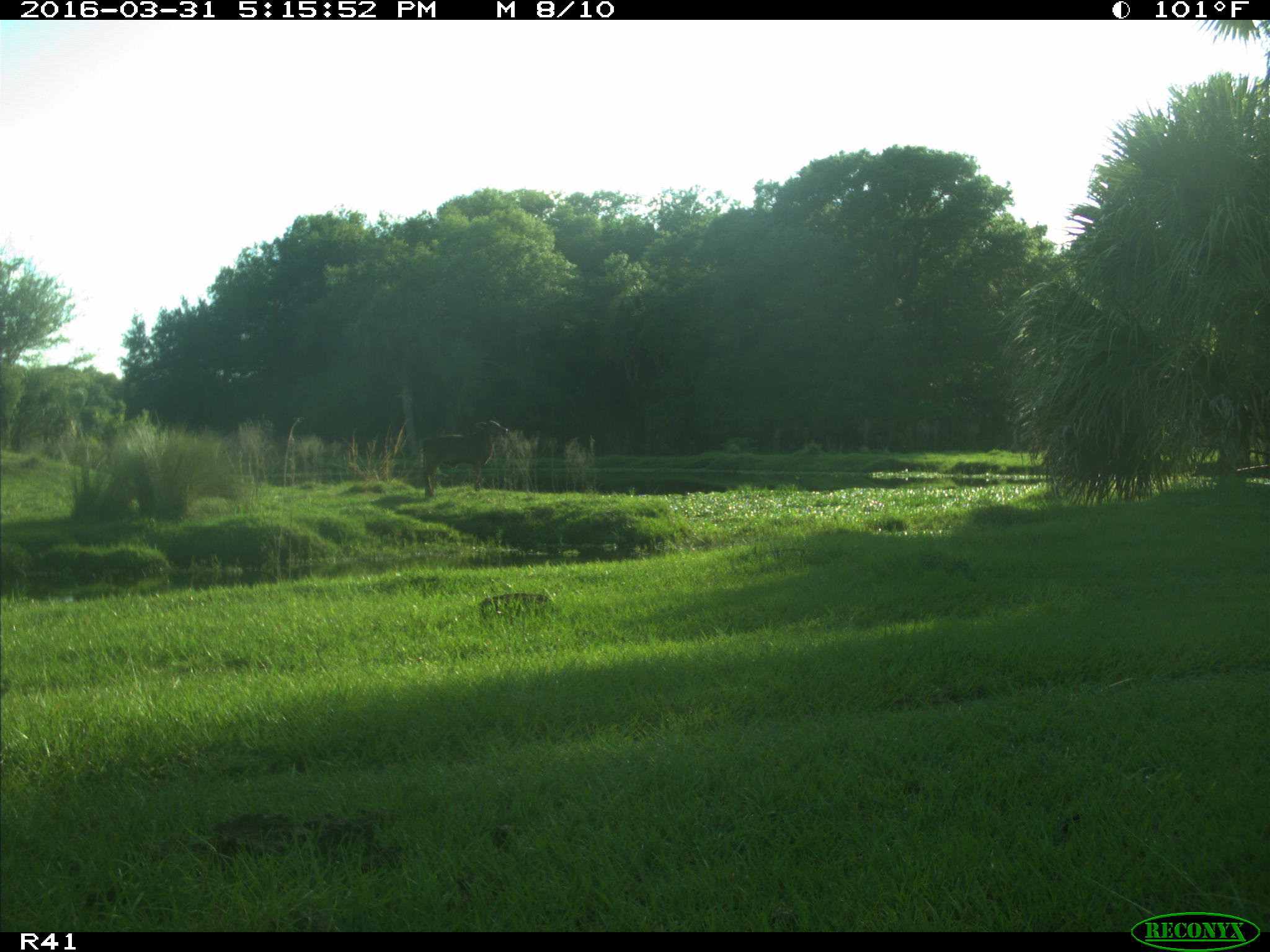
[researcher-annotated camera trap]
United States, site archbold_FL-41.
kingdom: Animalia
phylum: Chordata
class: Mammalia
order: Artiodactyla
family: Bovidae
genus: Bos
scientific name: Bos taurus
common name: domestic cow